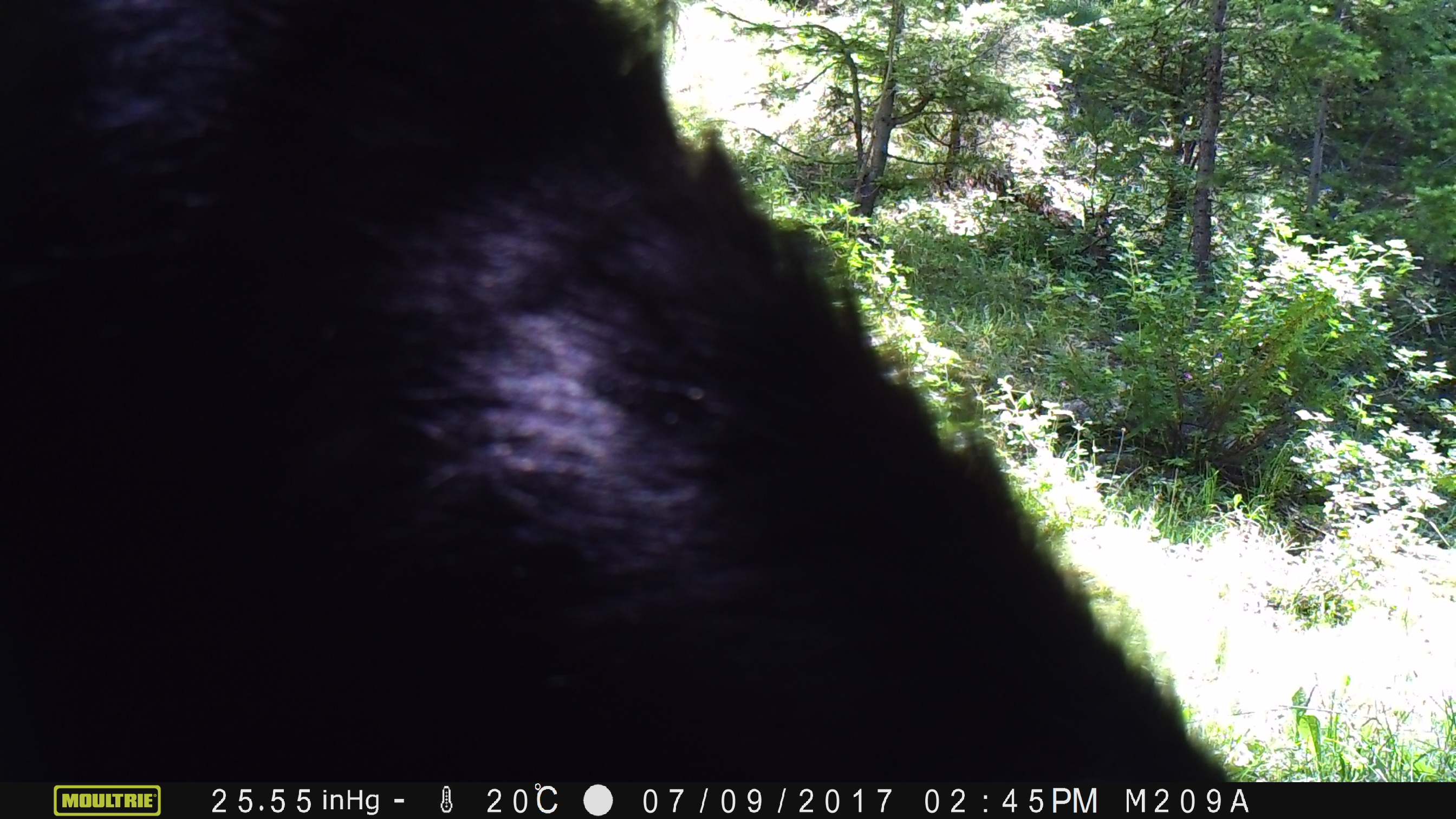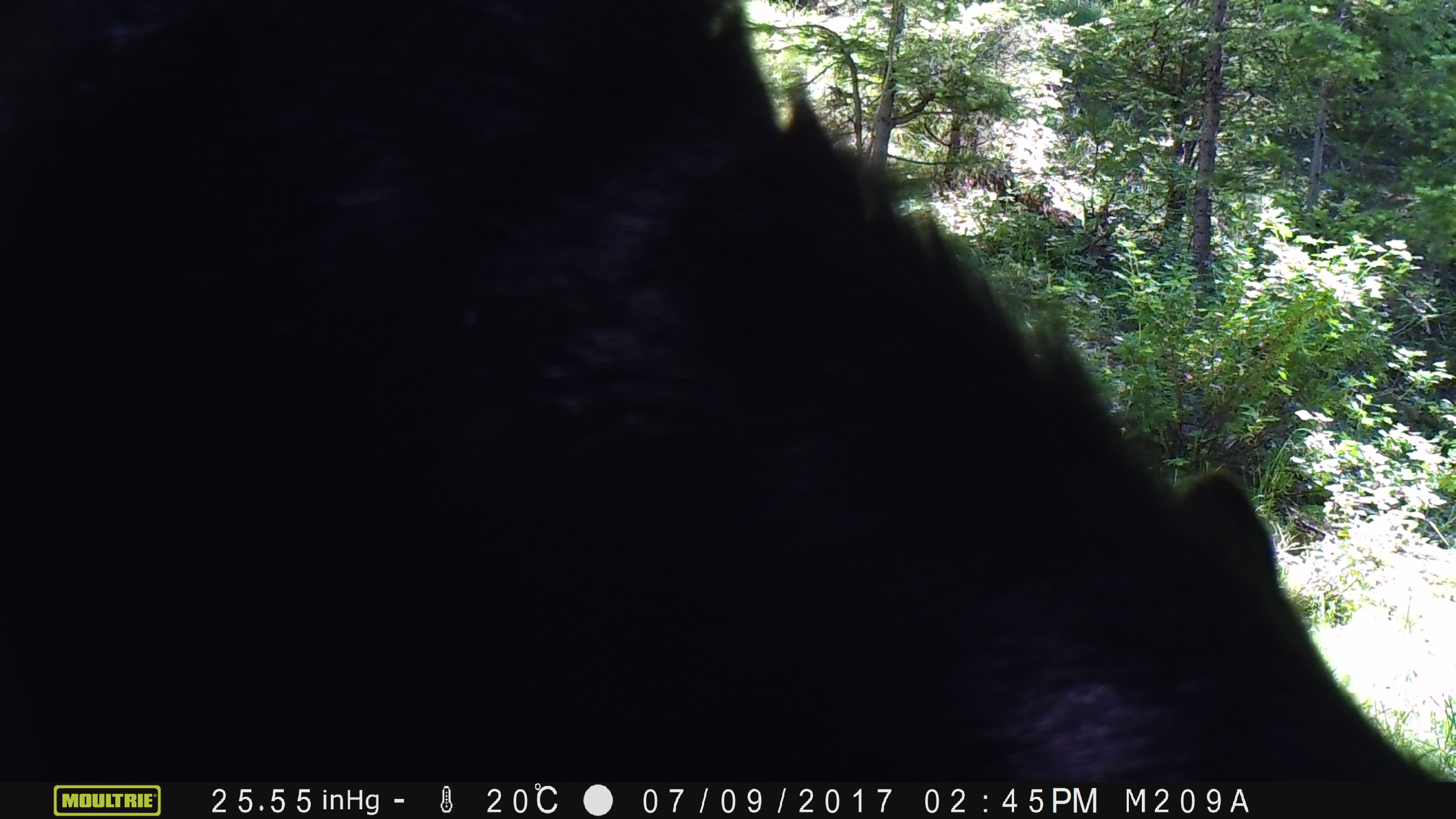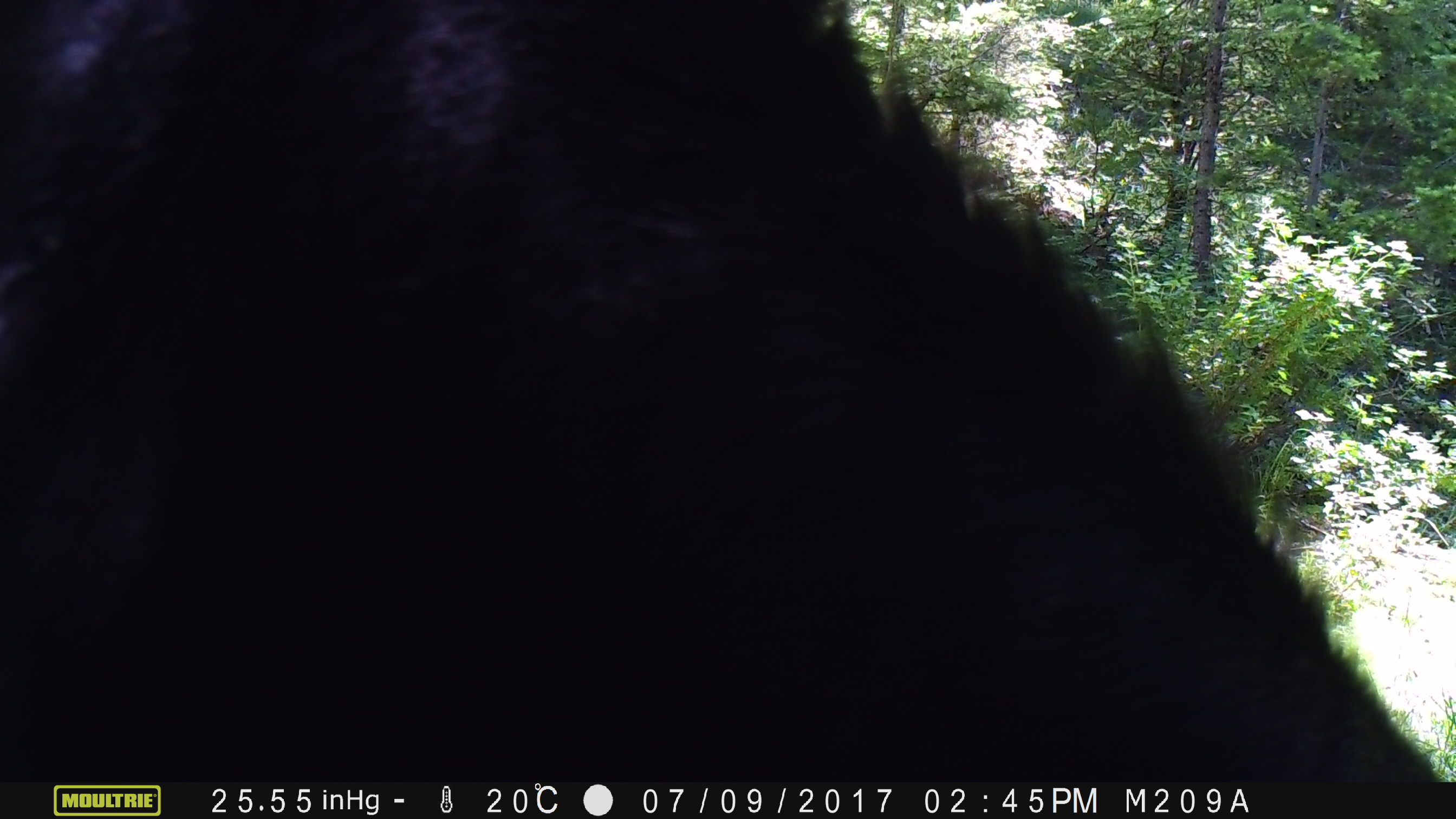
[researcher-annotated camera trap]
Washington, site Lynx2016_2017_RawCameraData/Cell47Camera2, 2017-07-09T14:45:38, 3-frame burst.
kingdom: Animalia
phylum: Chordata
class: Mammalia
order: Artiodactyla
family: Bovidae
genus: Bos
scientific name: Bos taurus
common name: domestic cattle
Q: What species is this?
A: Domestic cattle (Bos taurus).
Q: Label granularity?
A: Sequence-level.